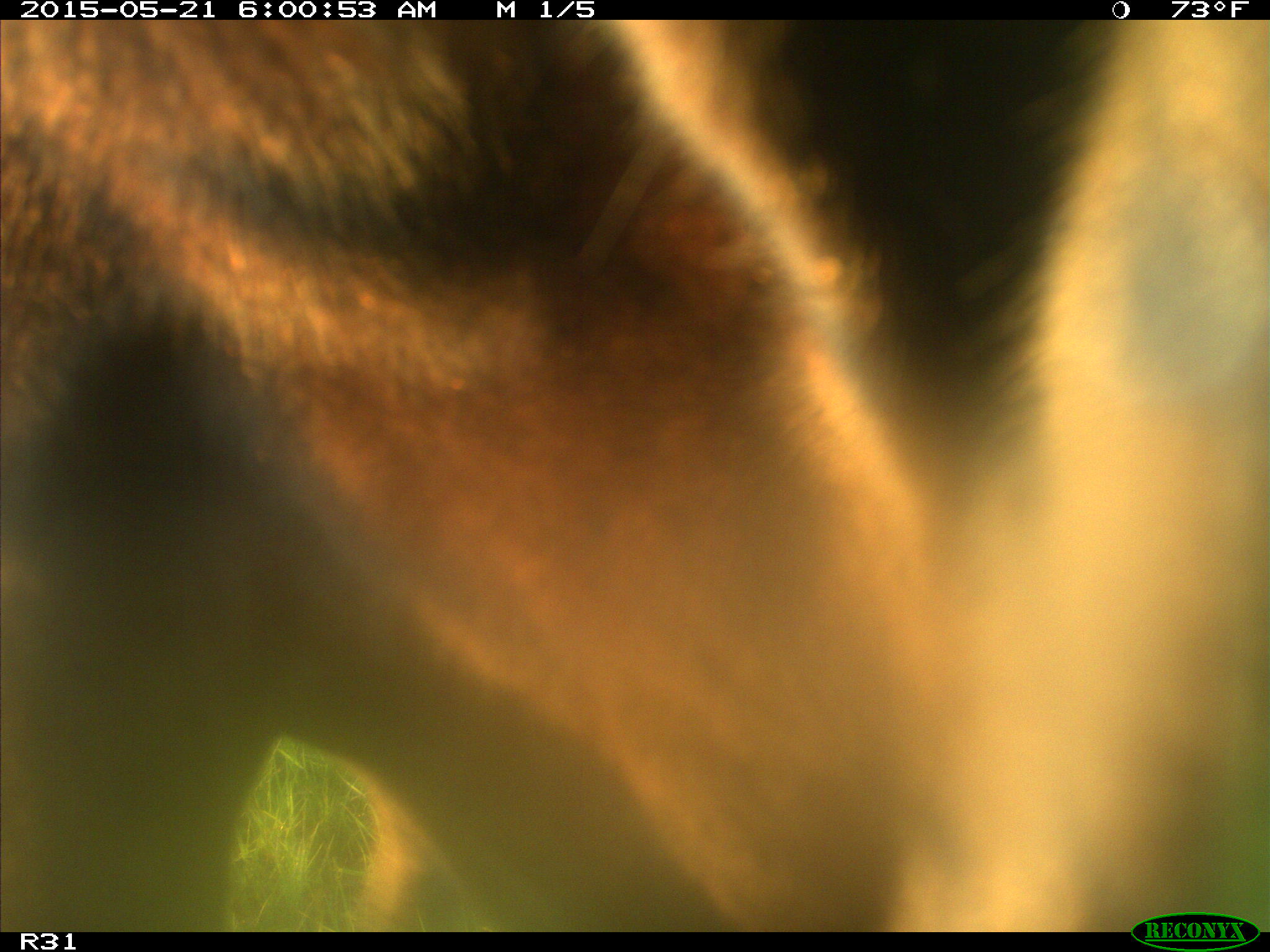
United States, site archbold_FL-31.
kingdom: Animalia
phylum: Chordata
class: Mammalia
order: Artiodactyla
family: Bovidae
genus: Bos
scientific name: Bos taurus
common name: domestic cow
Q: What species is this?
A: Bos taurus (domestic cow).